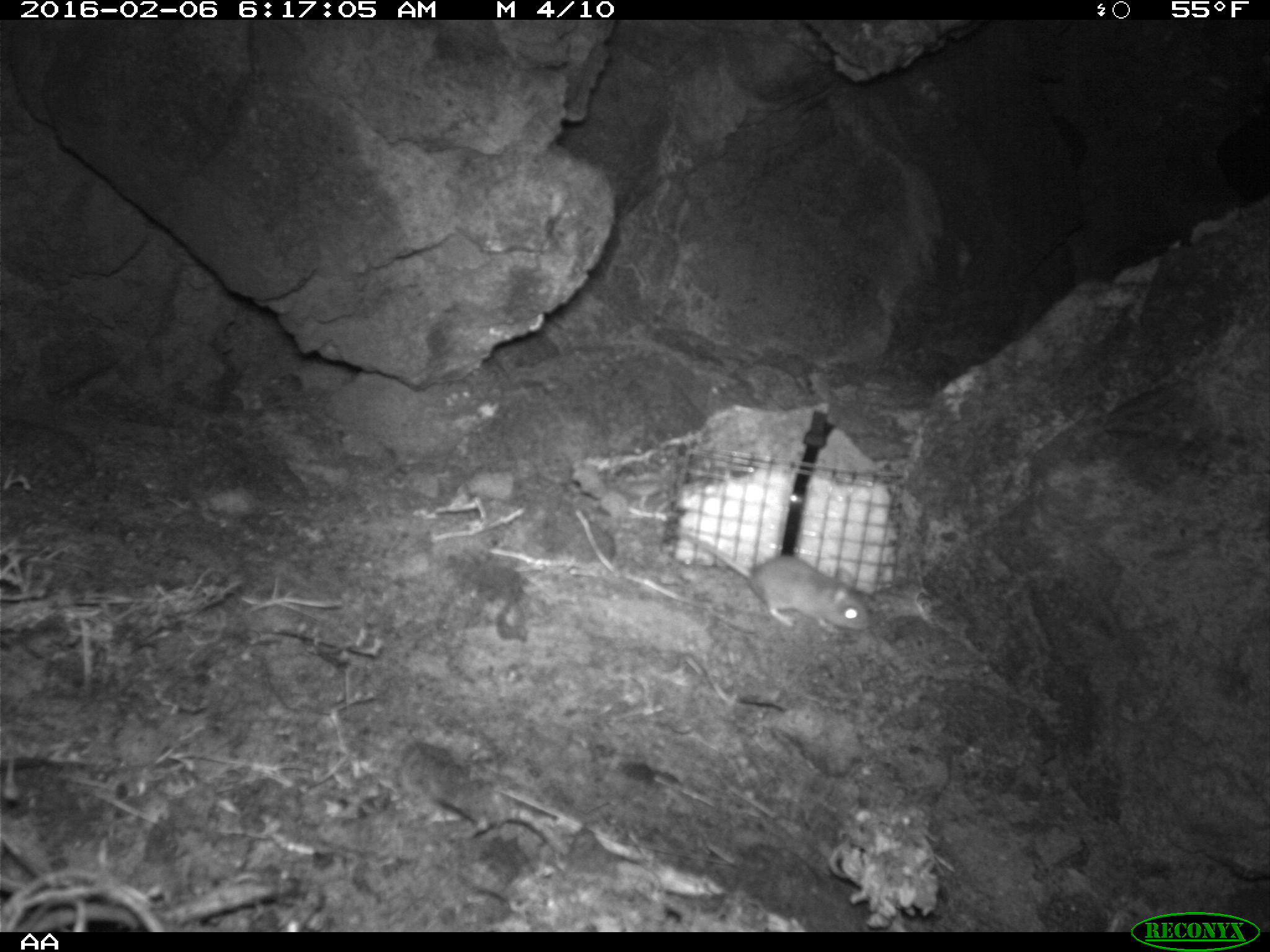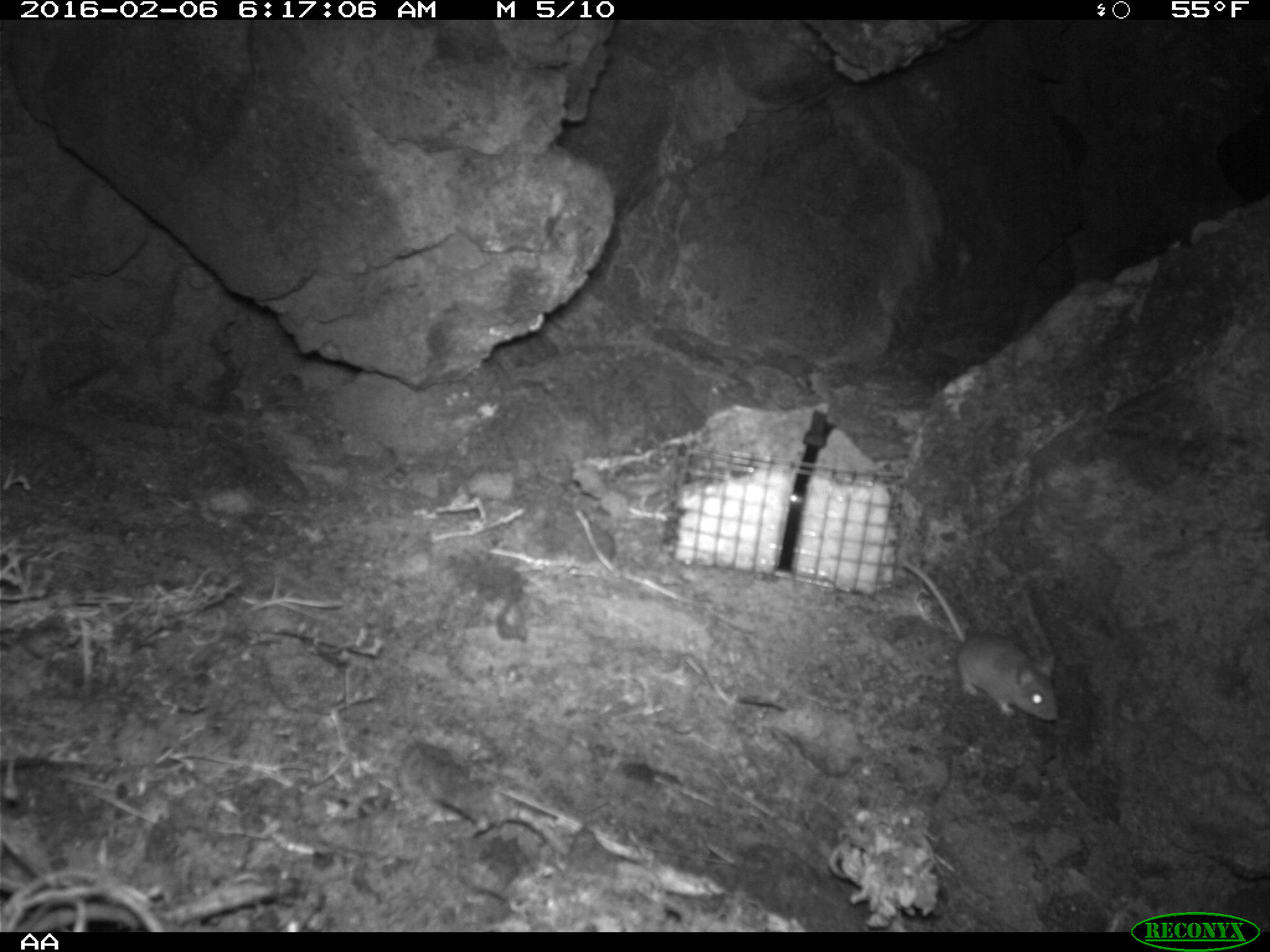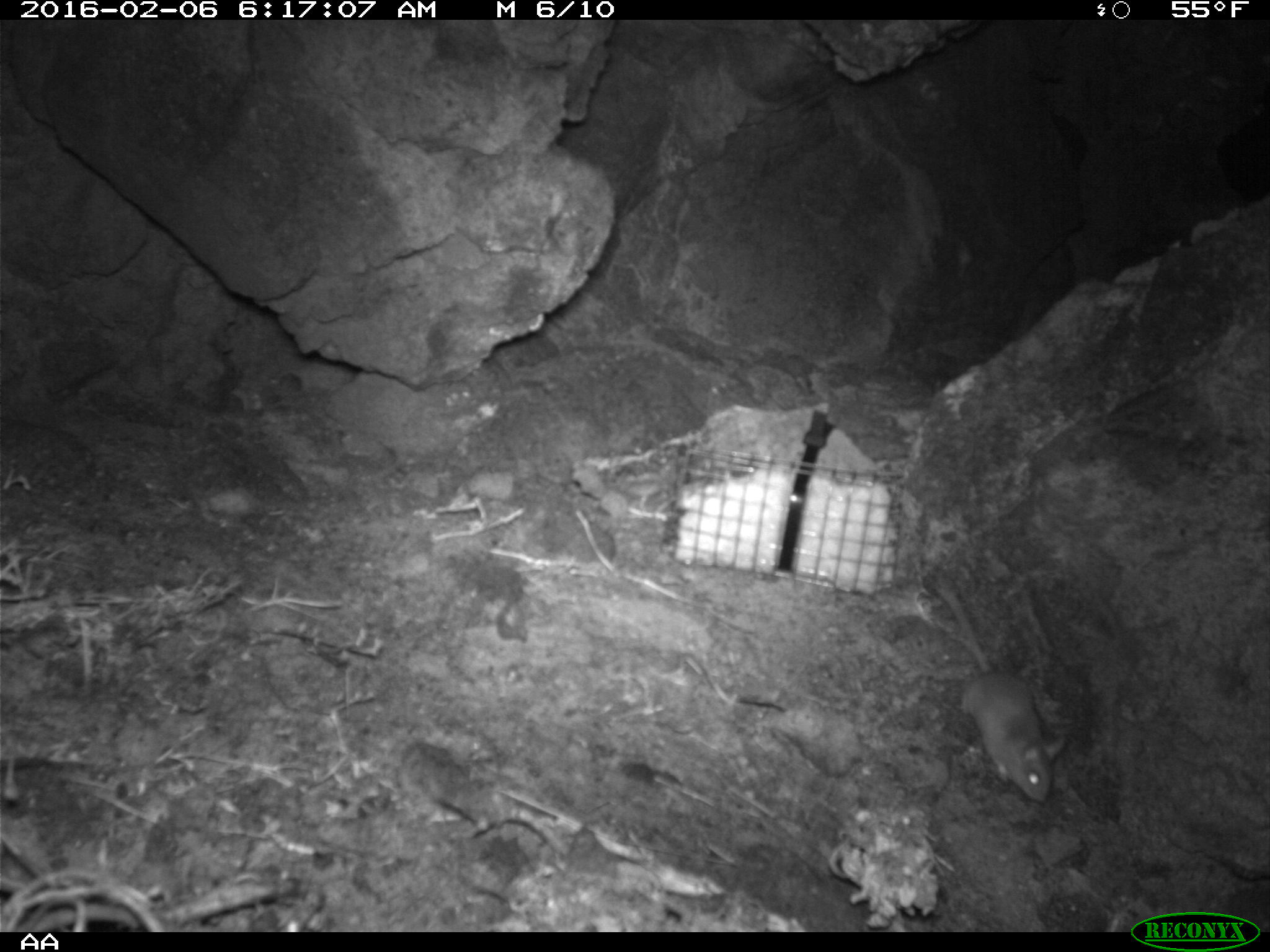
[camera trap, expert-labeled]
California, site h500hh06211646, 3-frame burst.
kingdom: Animalia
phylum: Chordata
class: Mammalia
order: Rodentia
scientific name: Rodentia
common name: rodent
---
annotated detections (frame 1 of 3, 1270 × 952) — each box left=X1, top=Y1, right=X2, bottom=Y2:
rodent: left=675, top=530, right=872, bottom=635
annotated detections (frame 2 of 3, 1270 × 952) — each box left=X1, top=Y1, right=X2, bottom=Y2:
rodent: left=901, top=557, right=1059, bottom=721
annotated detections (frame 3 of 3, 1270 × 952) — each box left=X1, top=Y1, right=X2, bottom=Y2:
rodent: left=933, top=566, right=1067, bottom=801